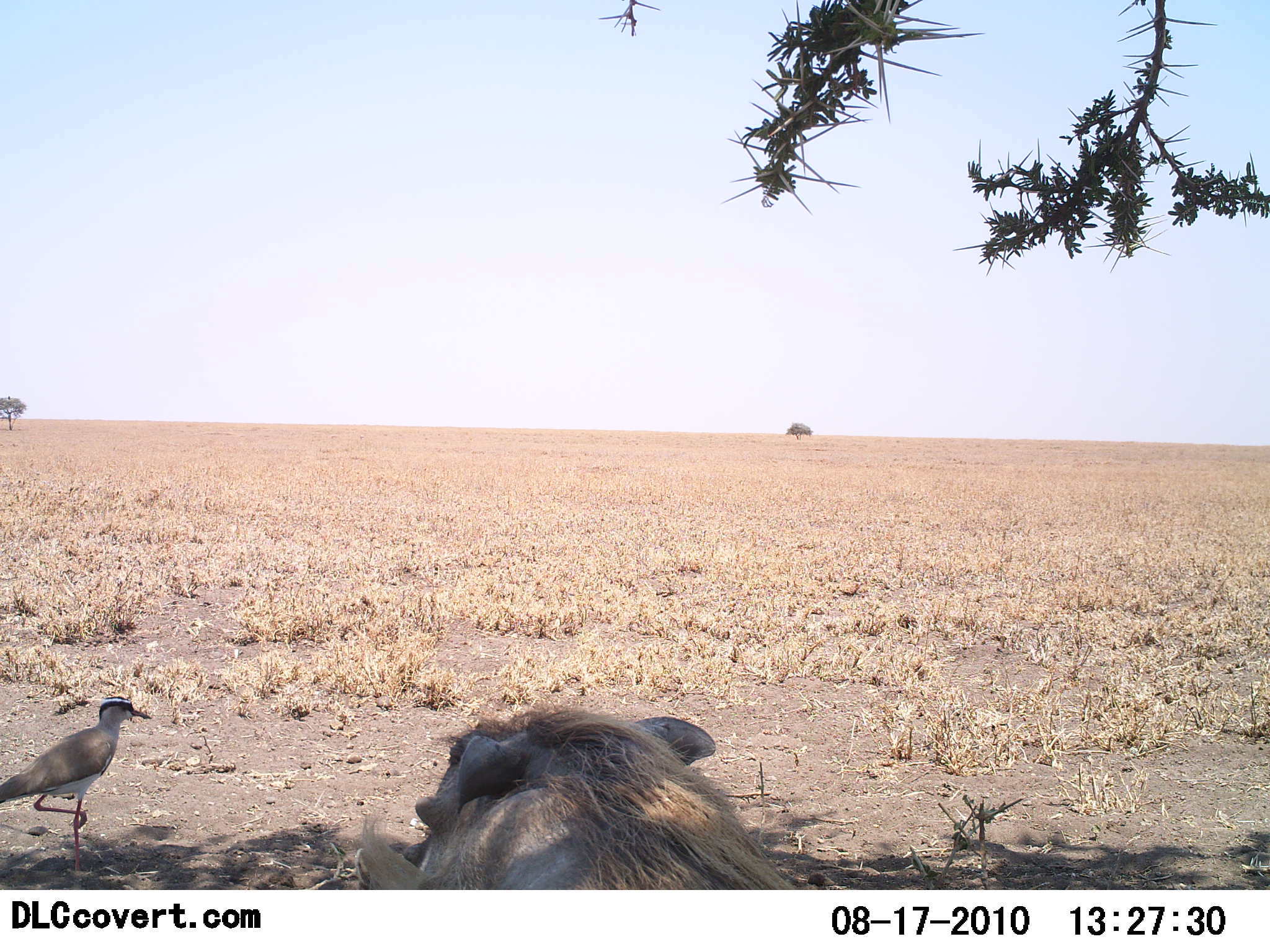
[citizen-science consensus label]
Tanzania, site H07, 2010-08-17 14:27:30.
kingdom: Animalia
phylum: Chordata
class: Aves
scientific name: Aves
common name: bird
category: otherbird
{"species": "otherbird (bird) (Aves)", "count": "1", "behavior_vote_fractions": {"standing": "78%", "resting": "0%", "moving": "22%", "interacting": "0%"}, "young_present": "0%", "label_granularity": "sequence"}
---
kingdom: Animalia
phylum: Chordata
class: Mammalia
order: Artiodactyla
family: Suidae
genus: Phacochoerus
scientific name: Phacochoerus africanus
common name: warthog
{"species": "warthog (Phacochoerus africanus)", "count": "1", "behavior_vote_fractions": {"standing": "7%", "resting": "93%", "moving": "0%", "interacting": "0%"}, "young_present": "0%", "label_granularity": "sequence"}